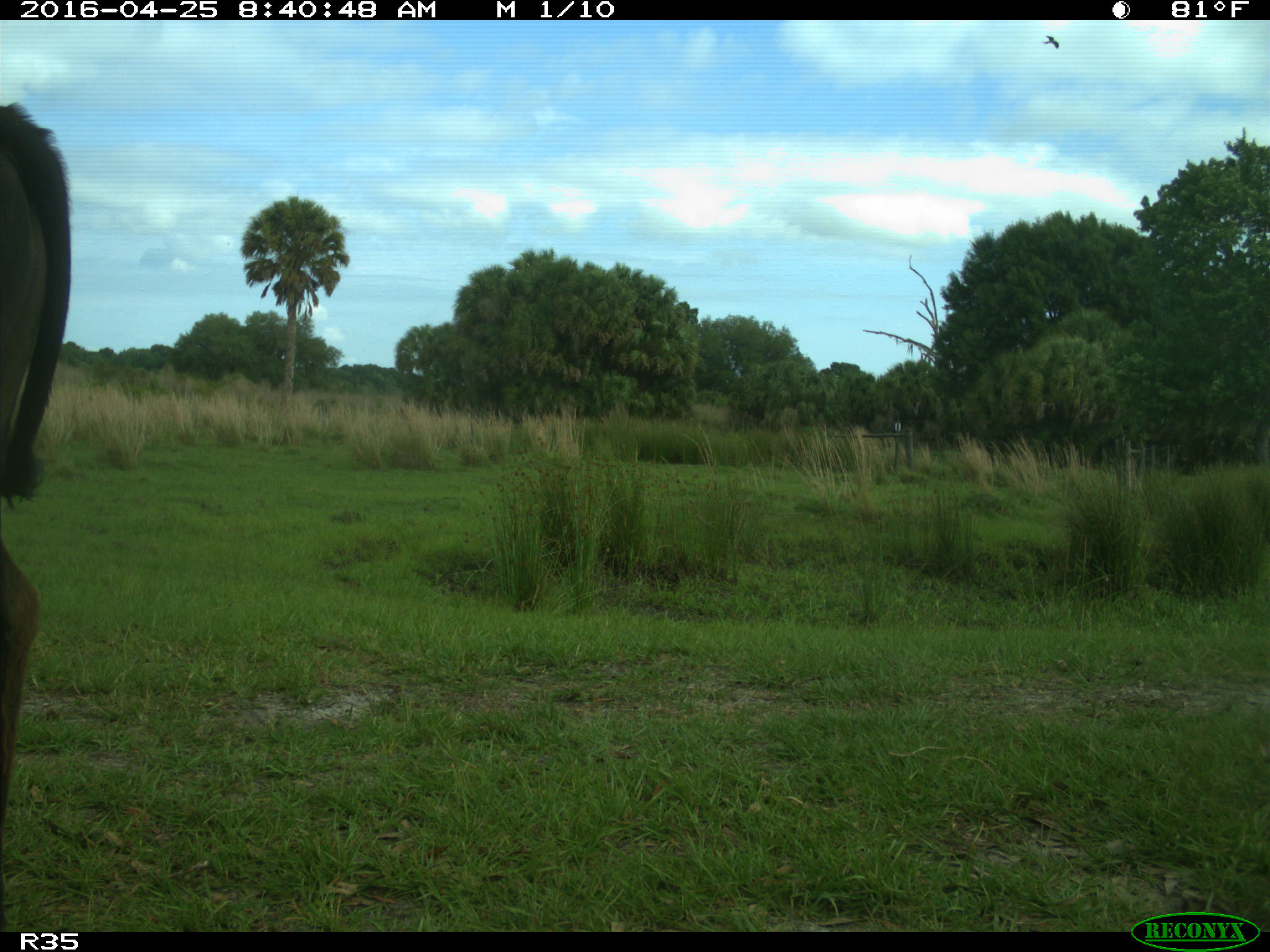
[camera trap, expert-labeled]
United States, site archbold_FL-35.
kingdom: Animalia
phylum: Chordata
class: Mammalia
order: Artiodactyla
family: Bovidae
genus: Bos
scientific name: Bos taurus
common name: domestic cow